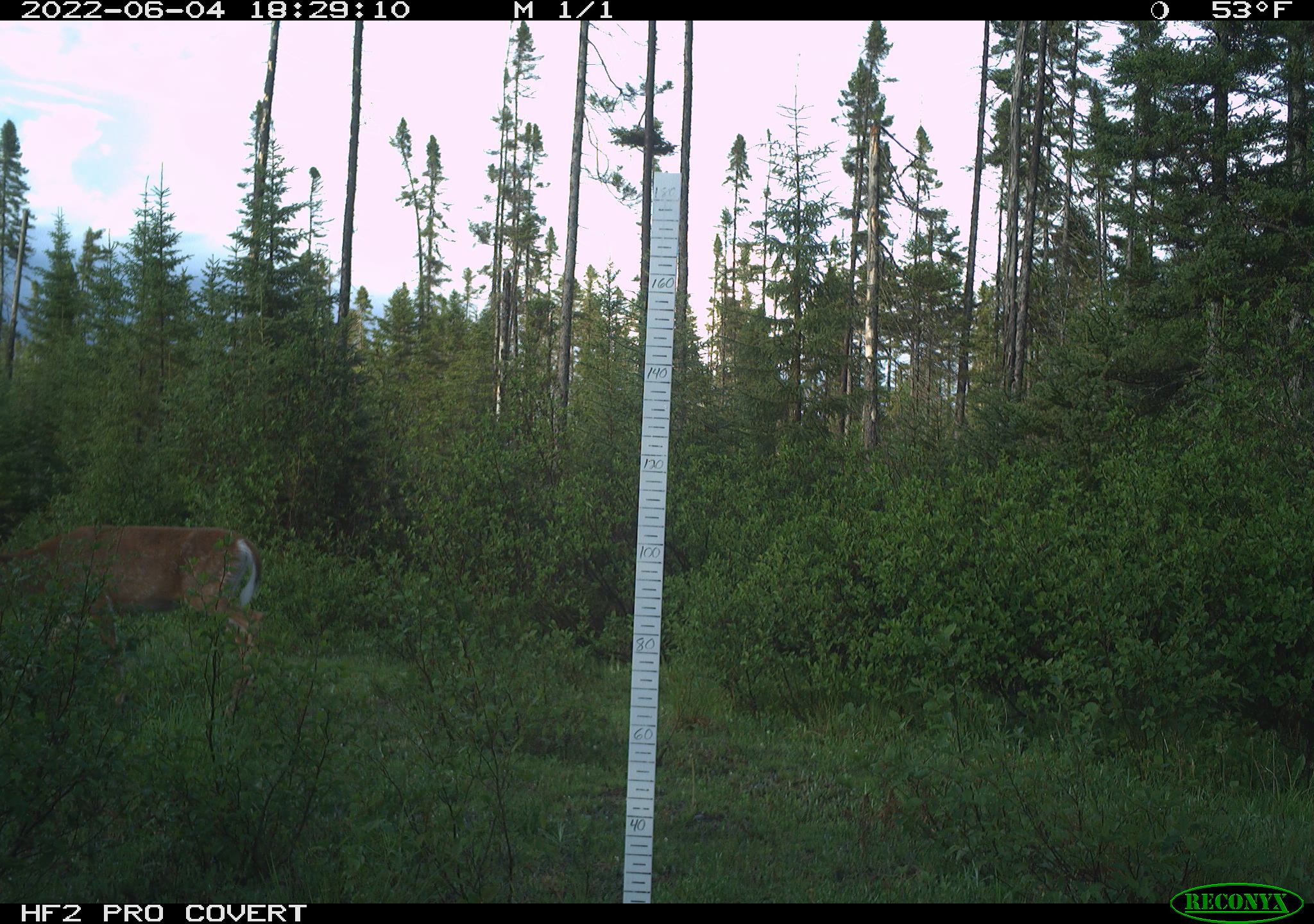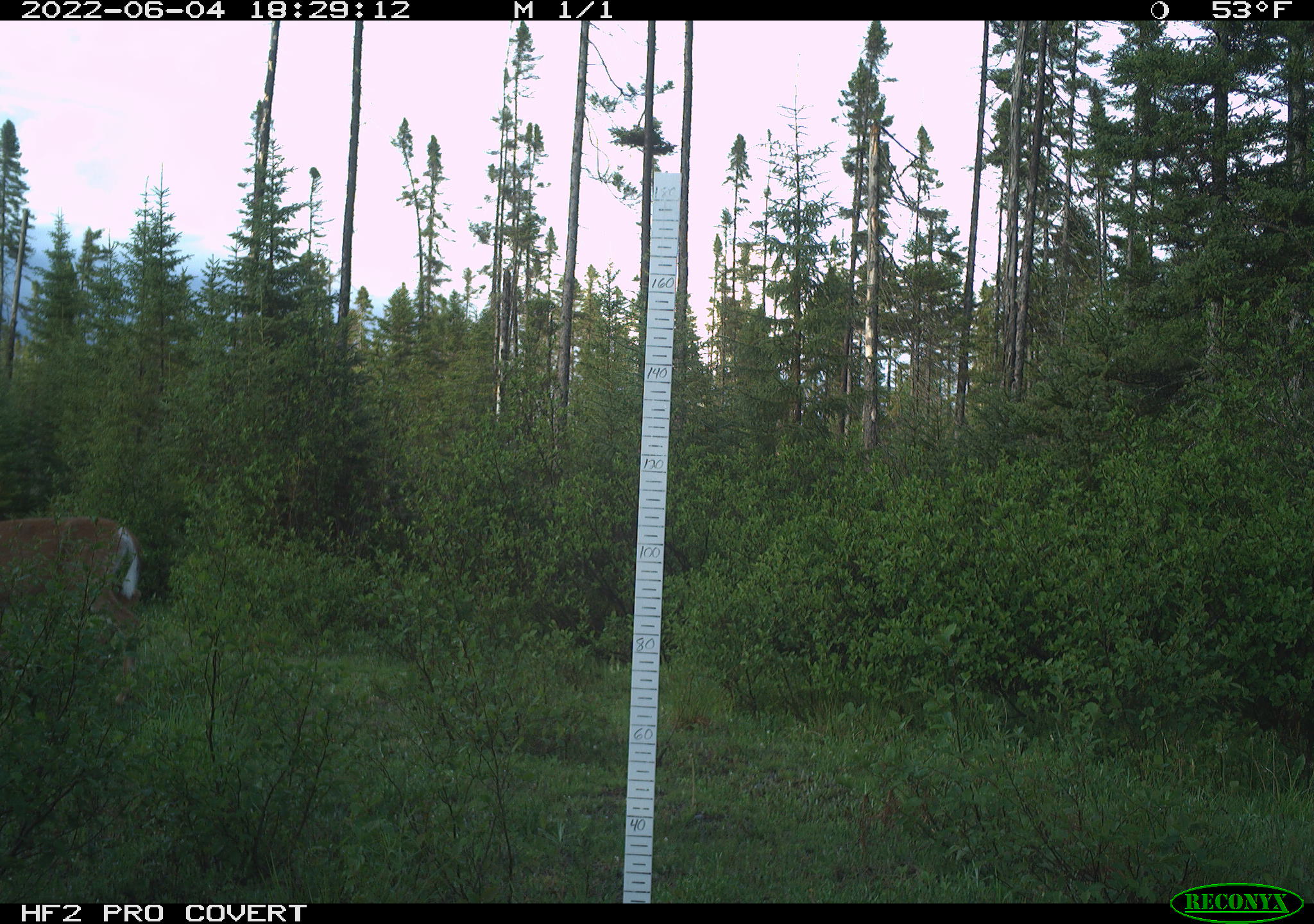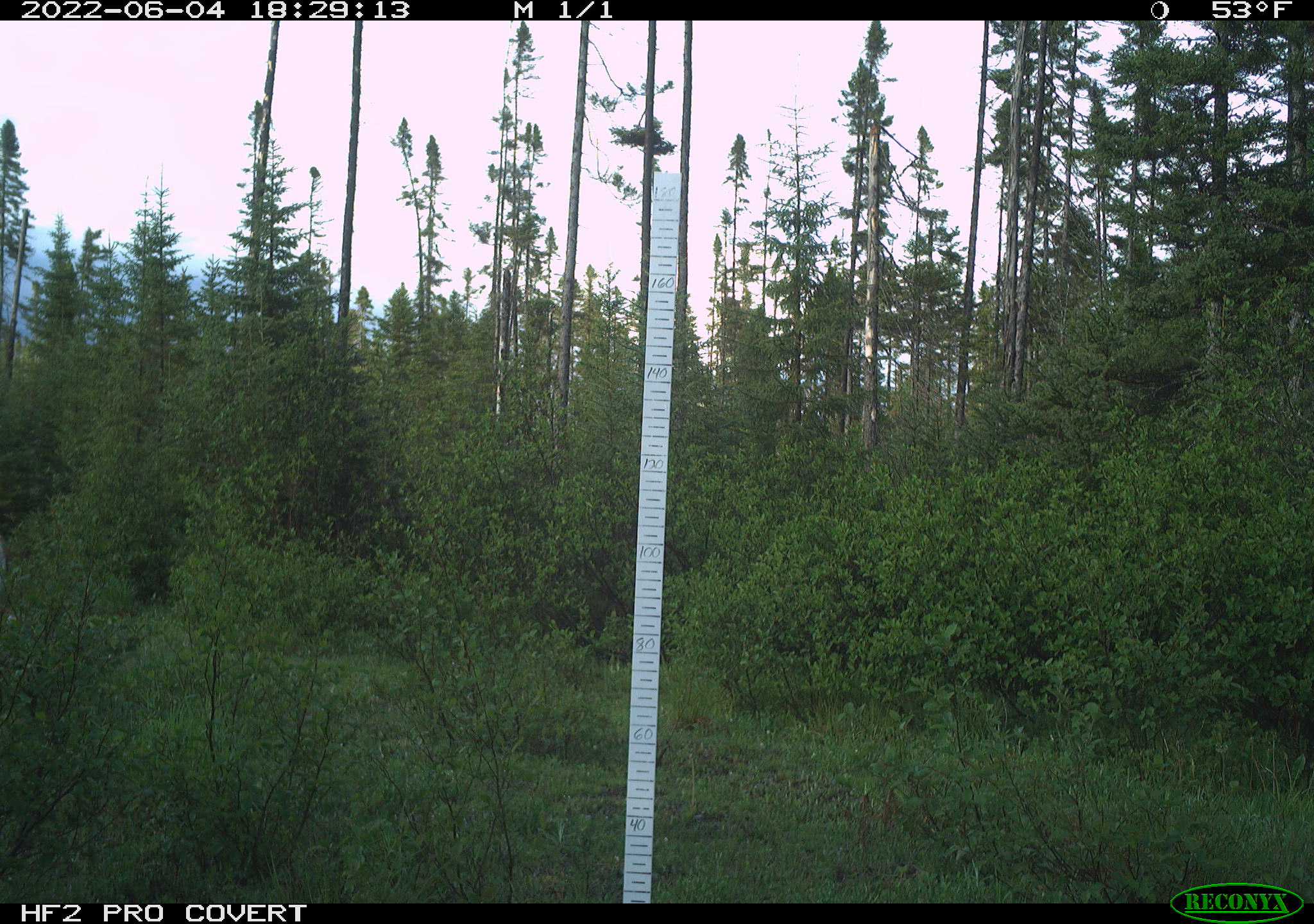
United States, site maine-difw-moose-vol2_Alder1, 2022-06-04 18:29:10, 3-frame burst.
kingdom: Animalia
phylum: Chordata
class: Mammalia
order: Artiodactyla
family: Cervidae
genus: Odocoileus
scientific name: Odocoileus virginianus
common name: white-tailed deer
White-tailed deer (Odocoileus virginianus).